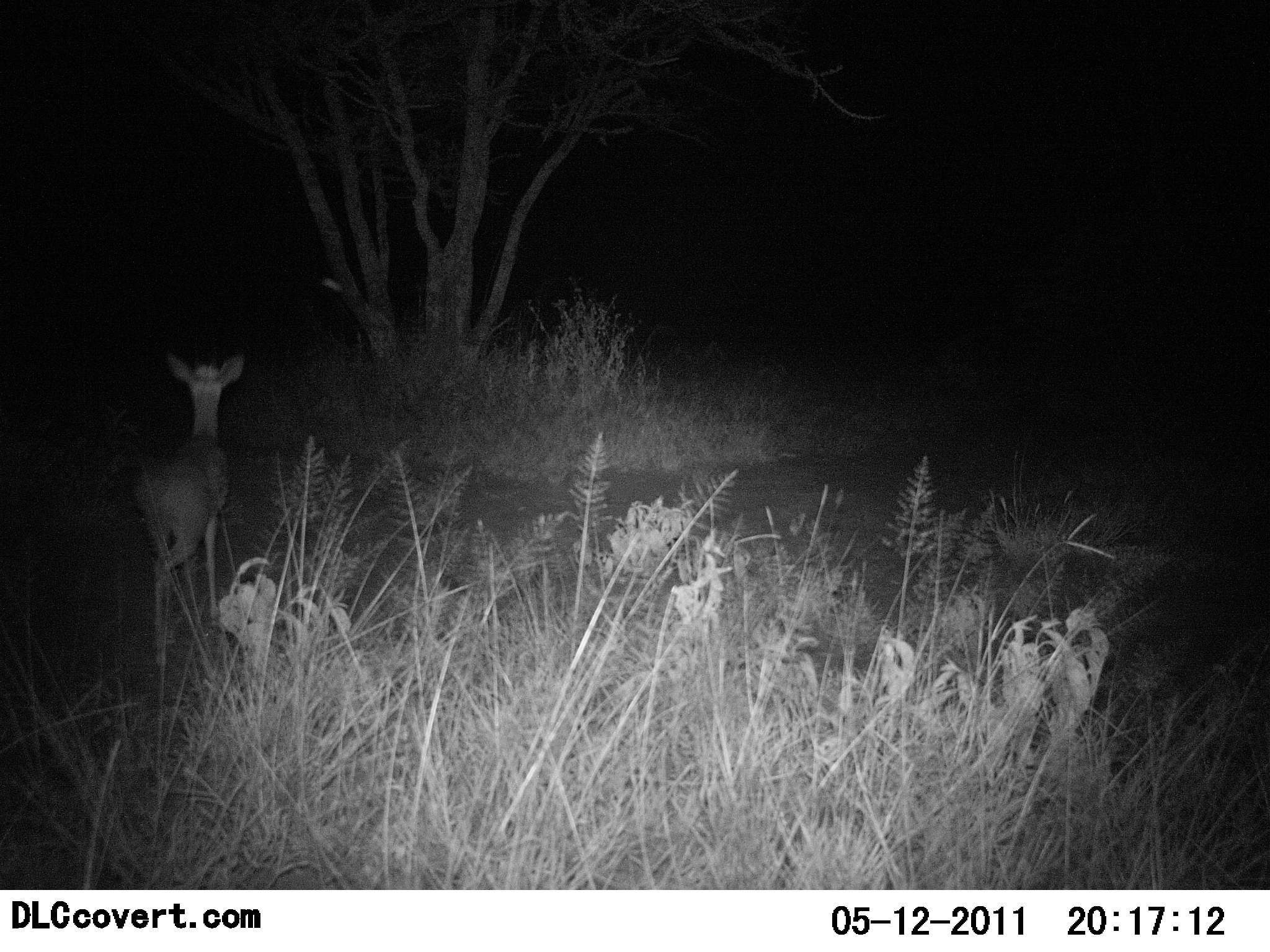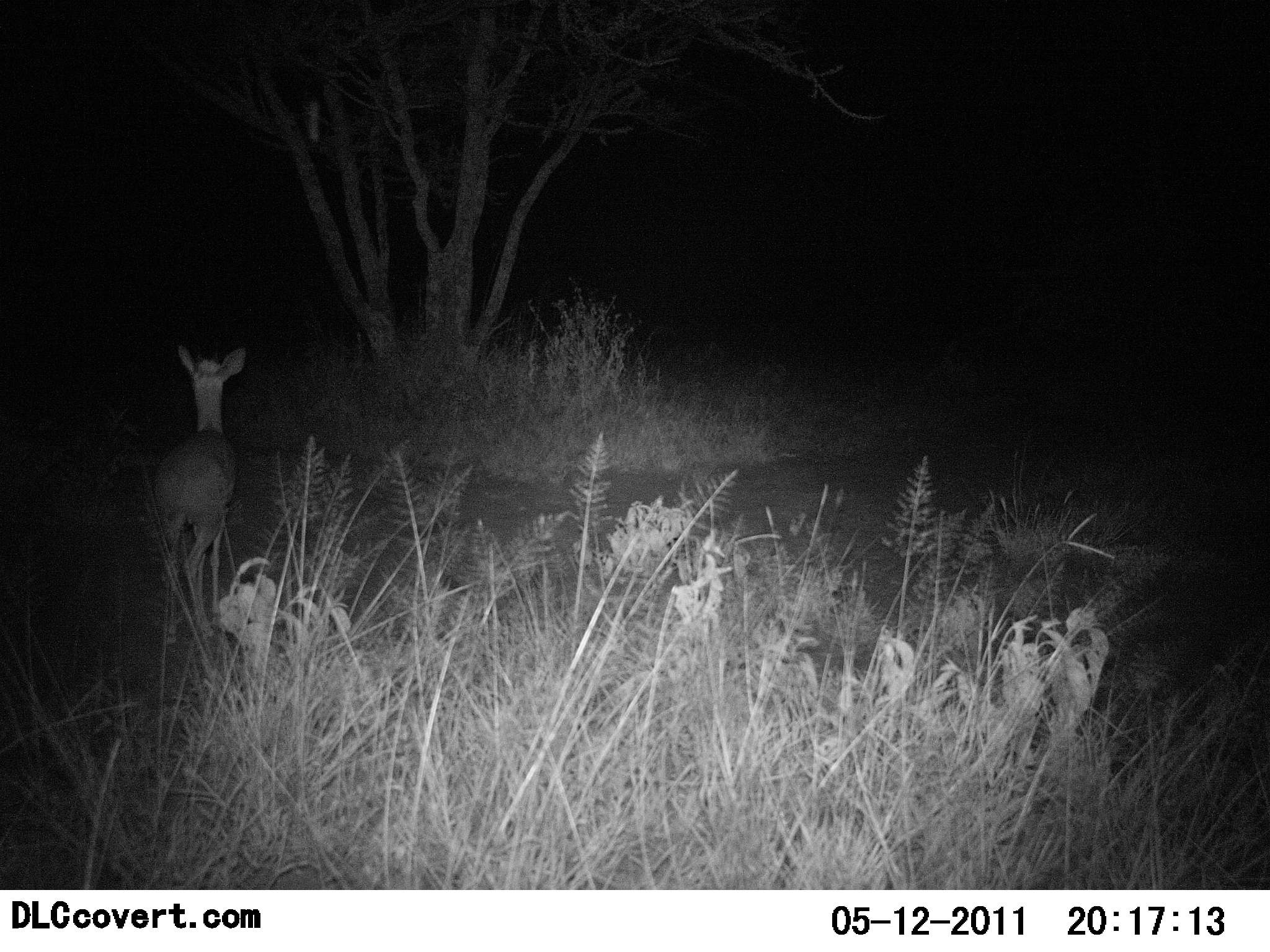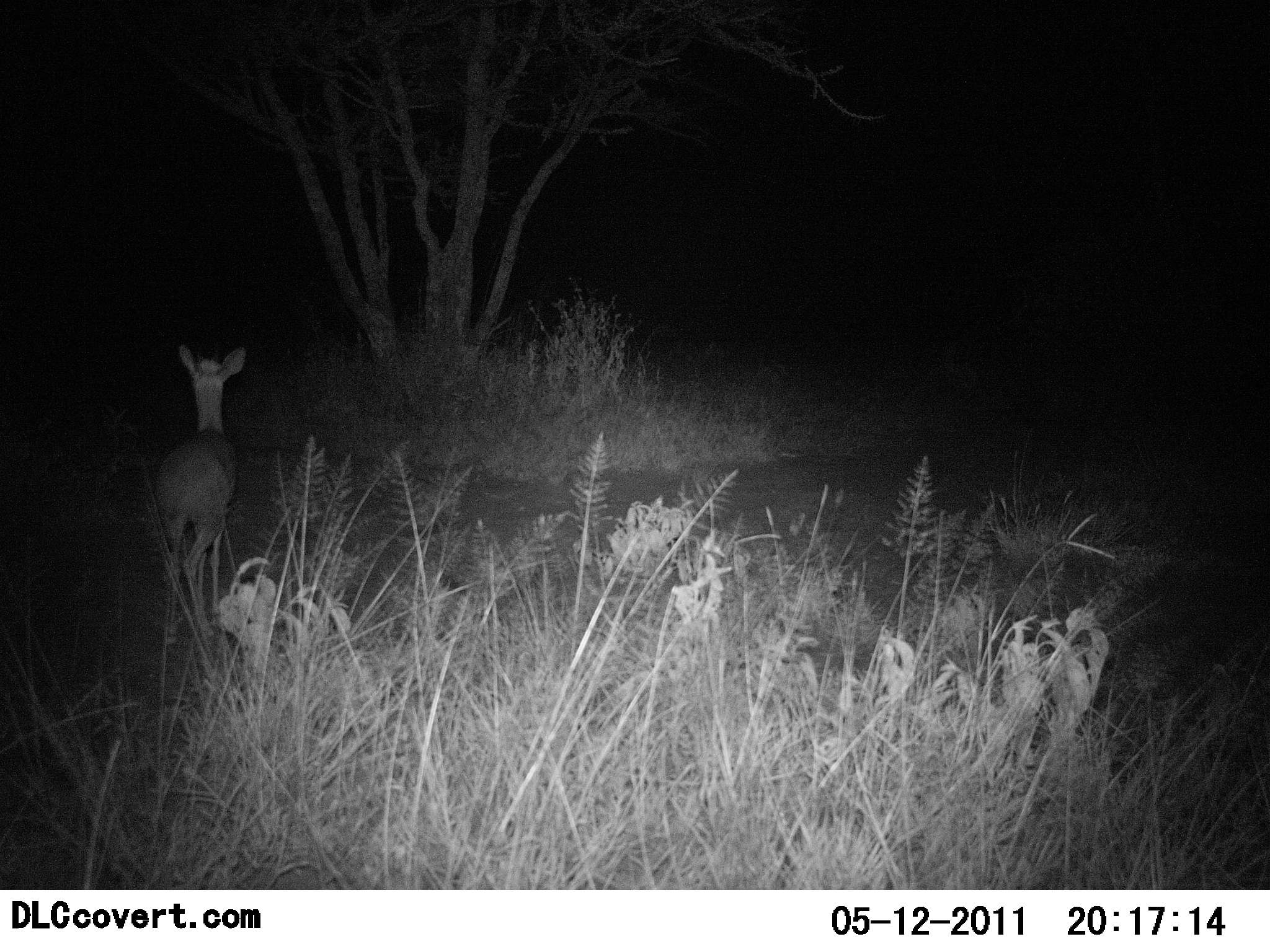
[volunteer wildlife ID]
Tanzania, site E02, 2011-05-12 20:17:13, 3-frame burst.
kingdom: Animalia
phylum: Chordata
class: Mammalia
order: Artiodactyla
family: Bovidae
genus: Madoqua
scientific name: Madoqua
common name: dikdik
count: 1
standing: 80%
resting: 0%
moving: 20%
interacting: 0%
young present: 0%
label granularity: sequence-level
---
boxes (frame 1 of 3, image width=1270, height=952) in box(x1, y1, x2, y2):
animal: box(127, 344, 248, 666)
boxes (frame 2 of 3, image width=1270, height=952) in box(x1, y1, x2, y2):
animal: box(146, 343, 252, 646)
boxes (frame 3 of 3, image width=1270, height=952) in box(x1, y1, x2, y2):
animal: box(154, 340, 250, 649)